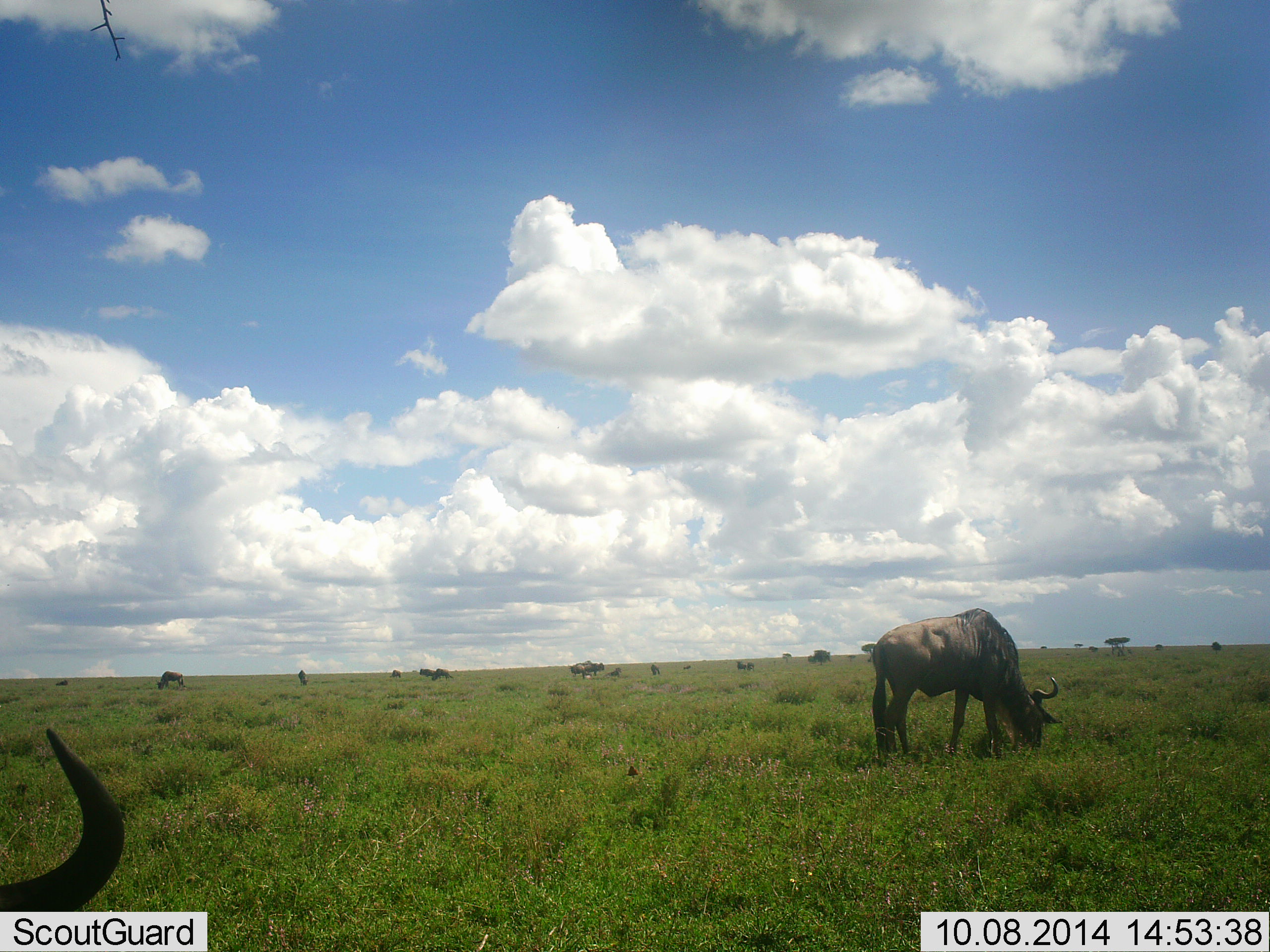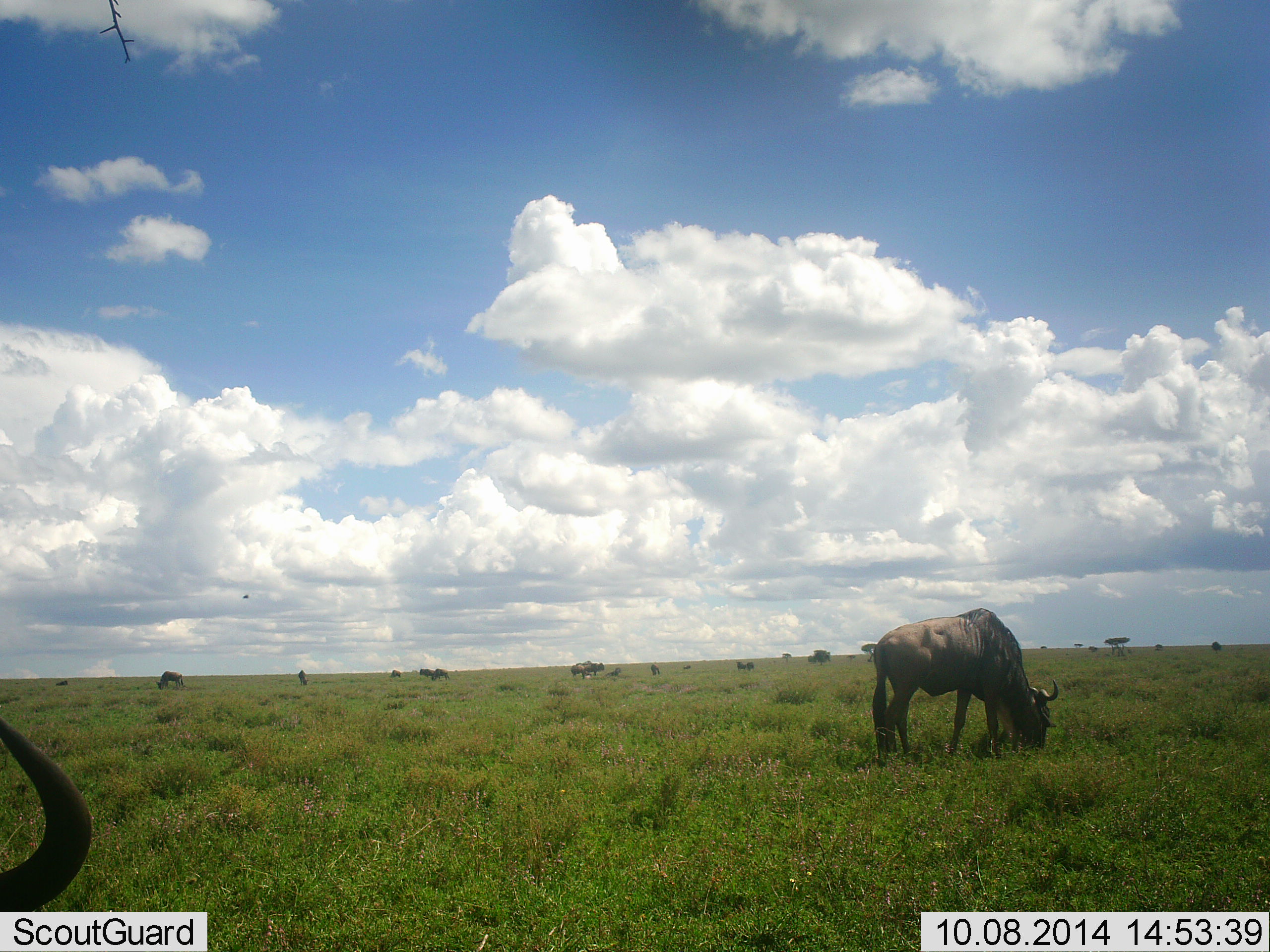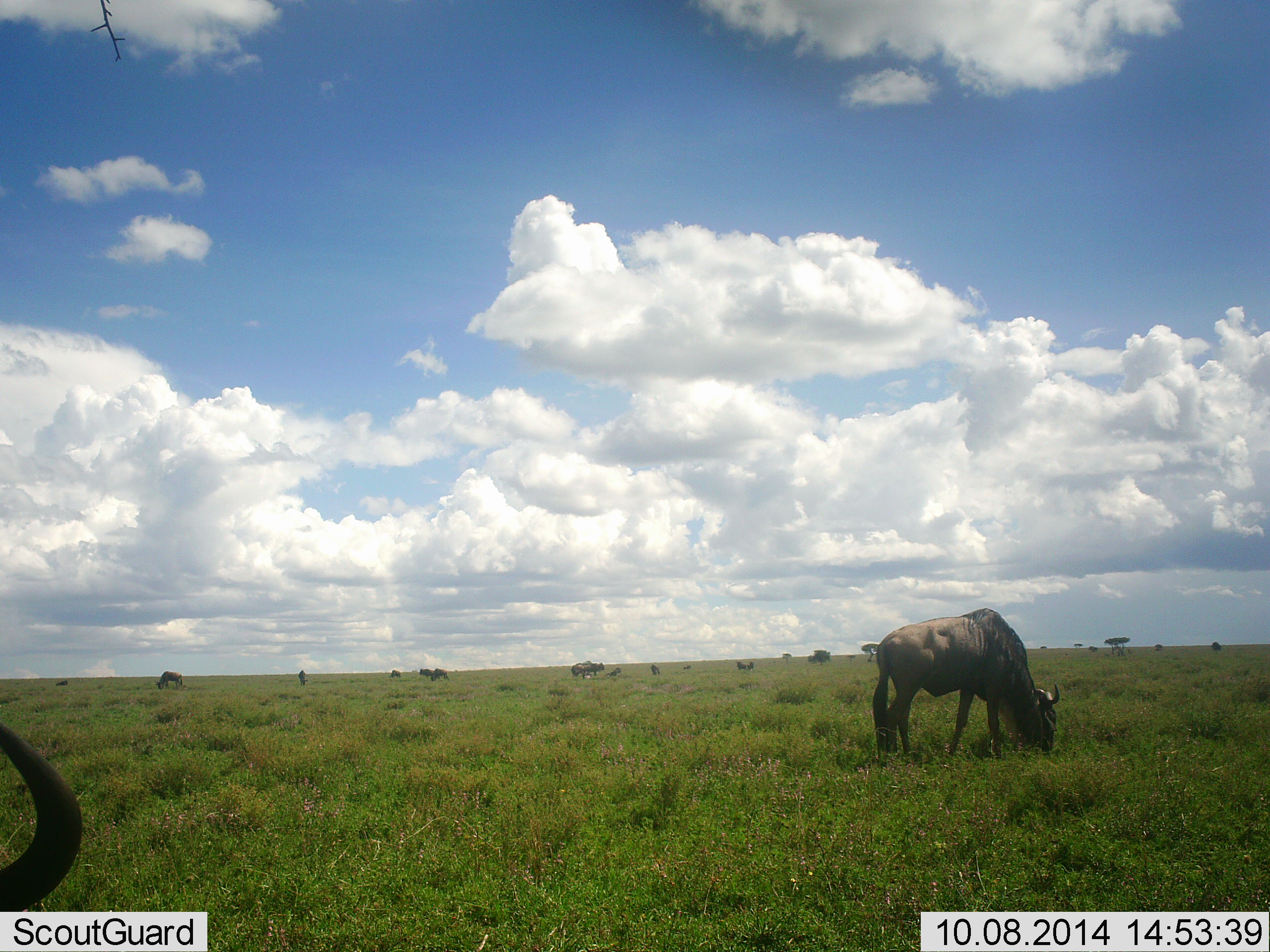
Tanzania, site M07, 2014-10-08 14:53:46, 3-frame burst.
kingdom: Animalia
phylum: Chordata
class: Mammalia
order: Artiodactyla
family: Bovidae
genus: Connochaetes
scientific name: Connochaetes taurinus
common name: blue wildebeest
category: wildebeest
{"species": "wildebeest (blue wildebeest) (Connochaetes taurinus)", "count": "10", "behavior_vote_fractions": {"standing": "10%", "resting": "10%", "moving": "10%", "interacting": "0%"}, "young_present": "0%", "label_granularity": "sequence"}